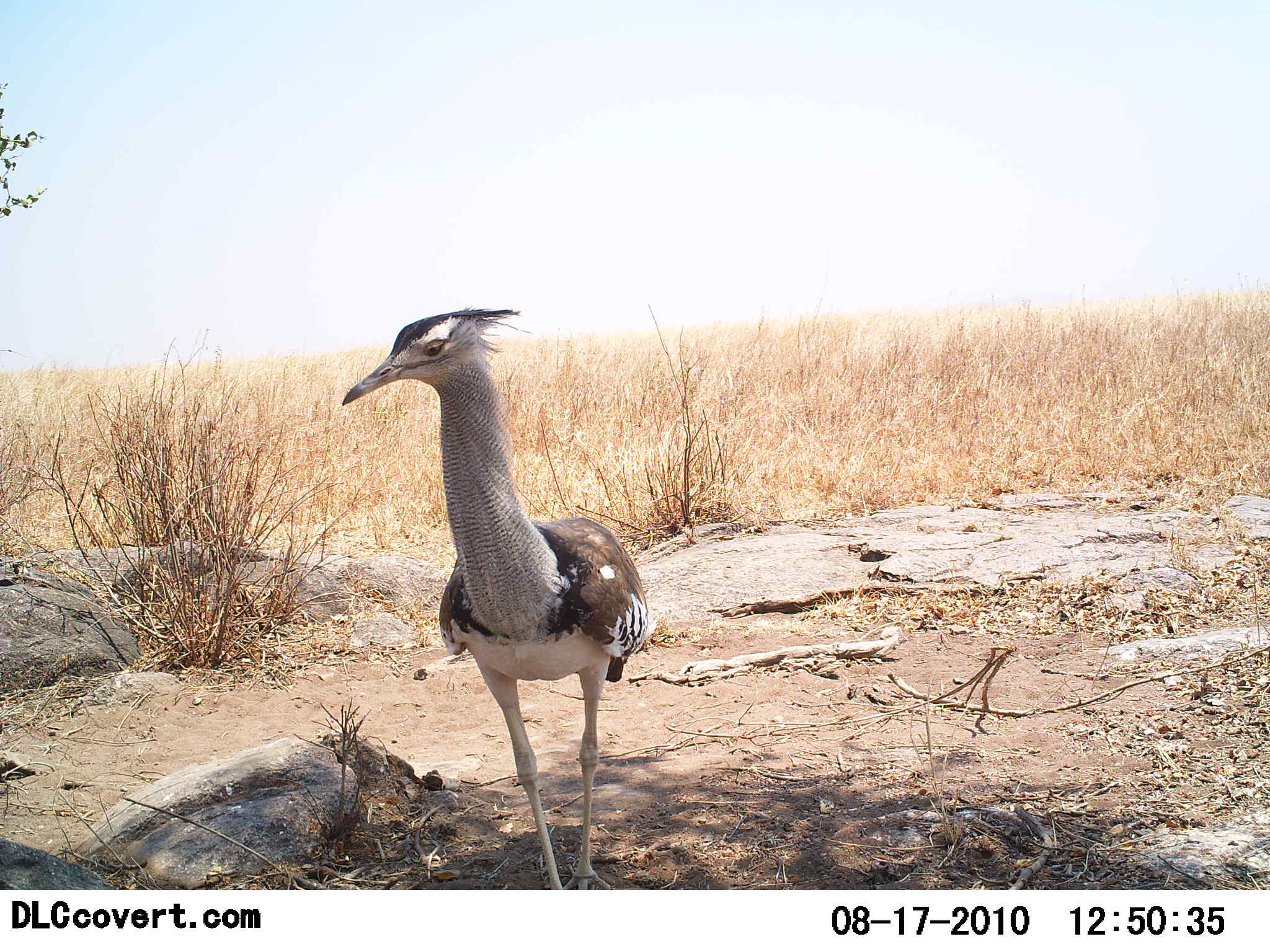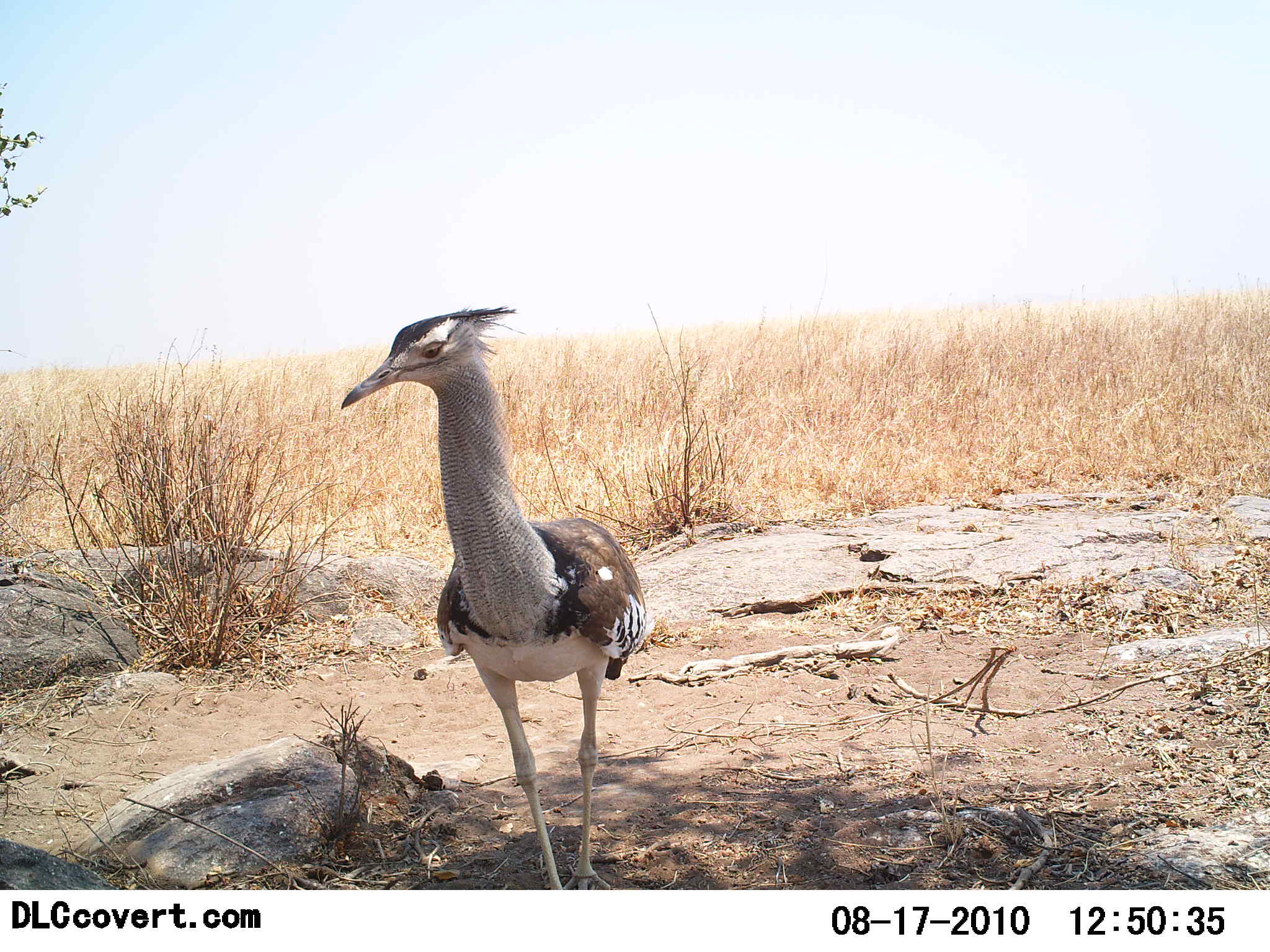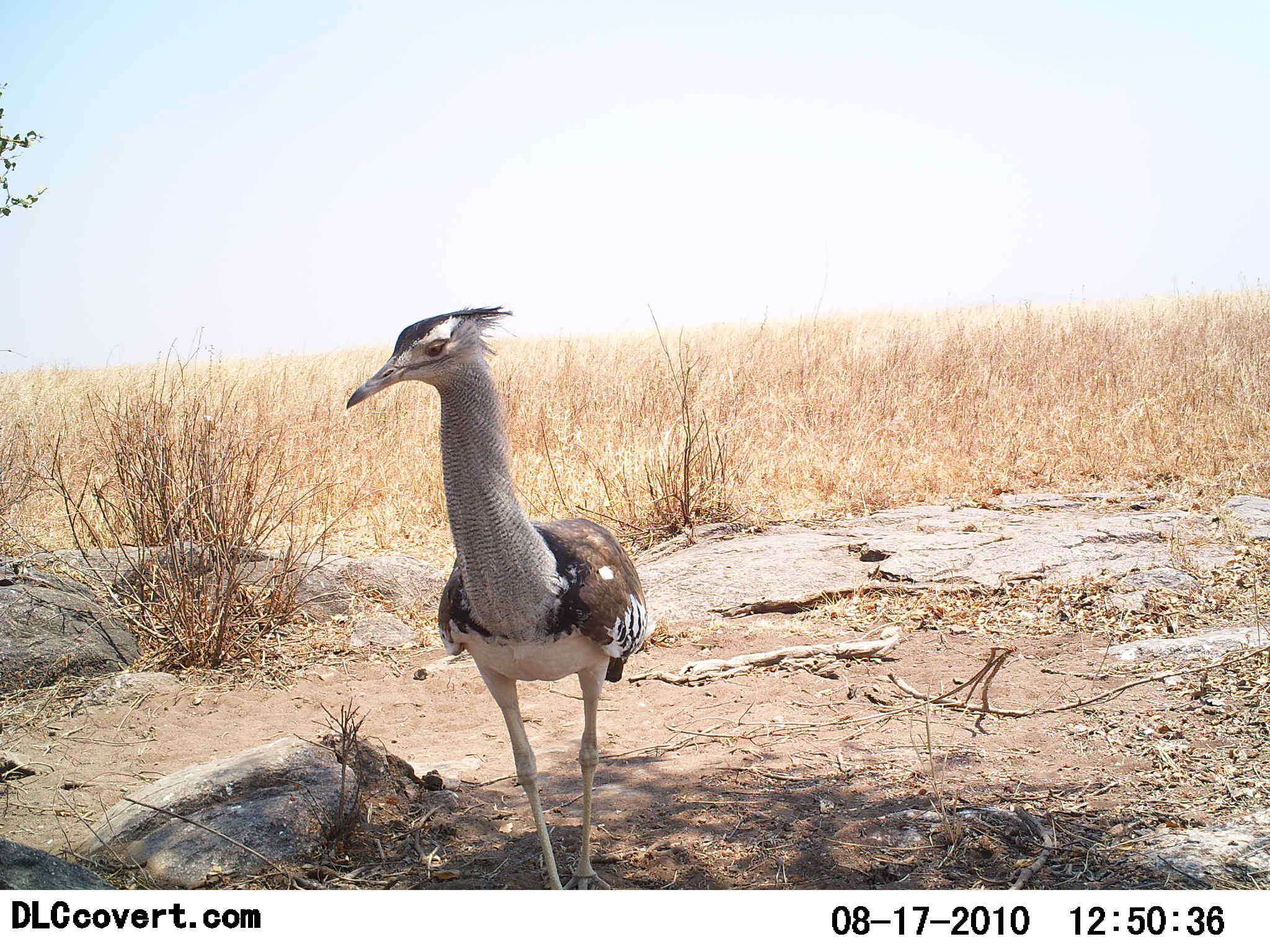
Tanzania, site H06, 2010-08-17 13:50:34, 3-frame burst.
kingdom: Animalia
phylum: Chordata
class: Aves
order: Otidiformes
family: Otididae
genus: Ardeotis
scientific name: Ardeotis kori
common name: kori bustard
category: koribustard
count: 1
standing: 100%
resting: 0%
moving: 9%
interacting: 0%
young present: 0%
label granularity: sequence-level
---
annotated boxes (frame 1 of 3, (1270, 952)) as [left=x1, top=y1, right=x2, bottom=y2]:
animal: [left=341, top=307, right=657, bottom=890]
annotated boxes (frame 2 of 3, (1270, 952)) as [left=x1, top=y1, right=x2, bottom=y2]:
animal: [left=339, top=304, right=649, bottom=889]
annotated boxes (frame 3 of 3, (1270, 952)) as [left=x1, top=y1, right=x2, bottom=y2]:
animal: [left=347, top=302, right=654, bottom=890]